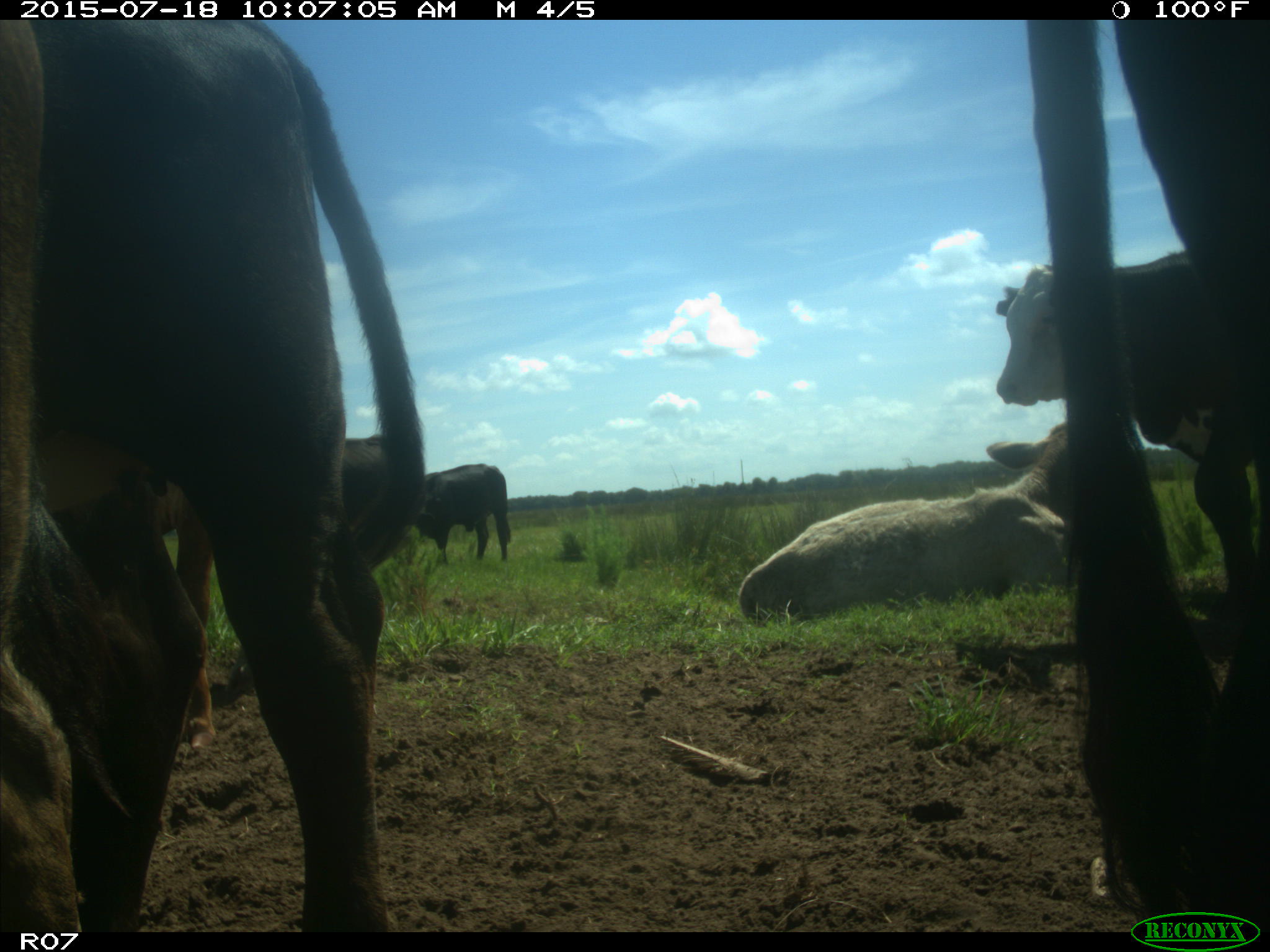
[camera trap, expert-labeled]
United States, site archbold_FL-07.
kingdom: Animalia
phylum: Chordata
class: Mammalia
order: Artiodactyla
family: Bovidae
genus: Bos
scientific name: Bos taurus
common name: domestic cow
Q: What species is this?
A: Bos taurus (domestic cow).